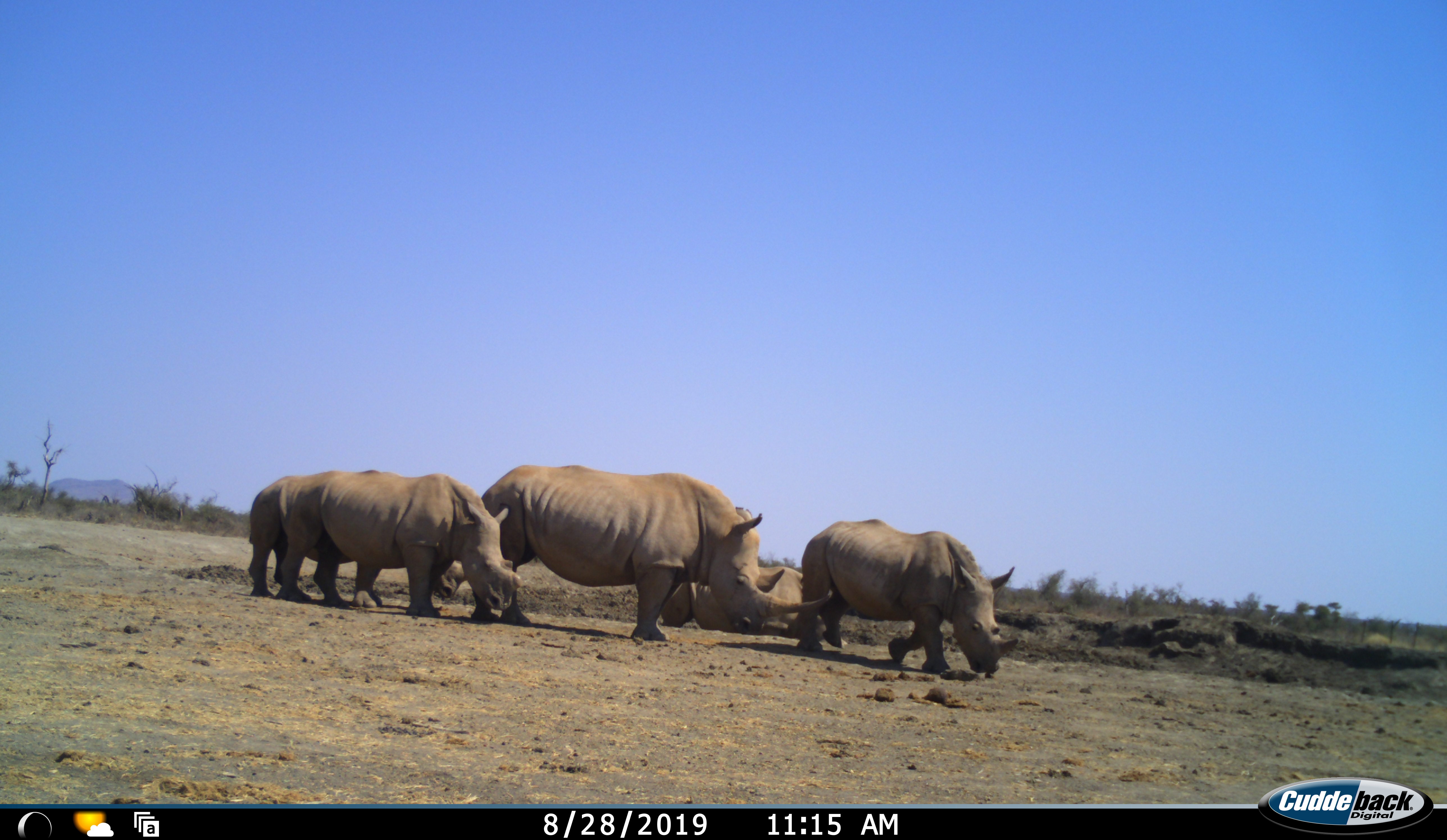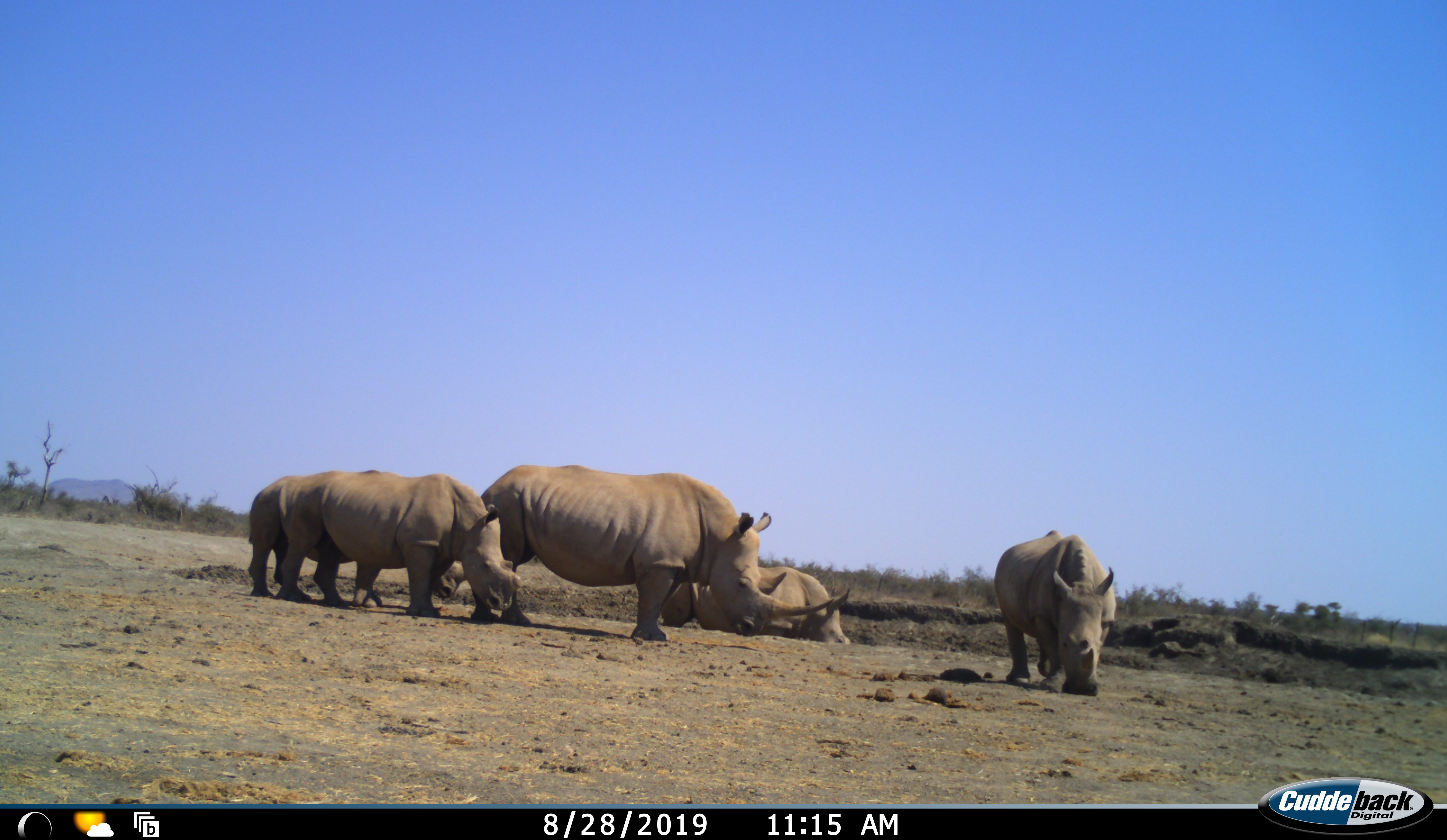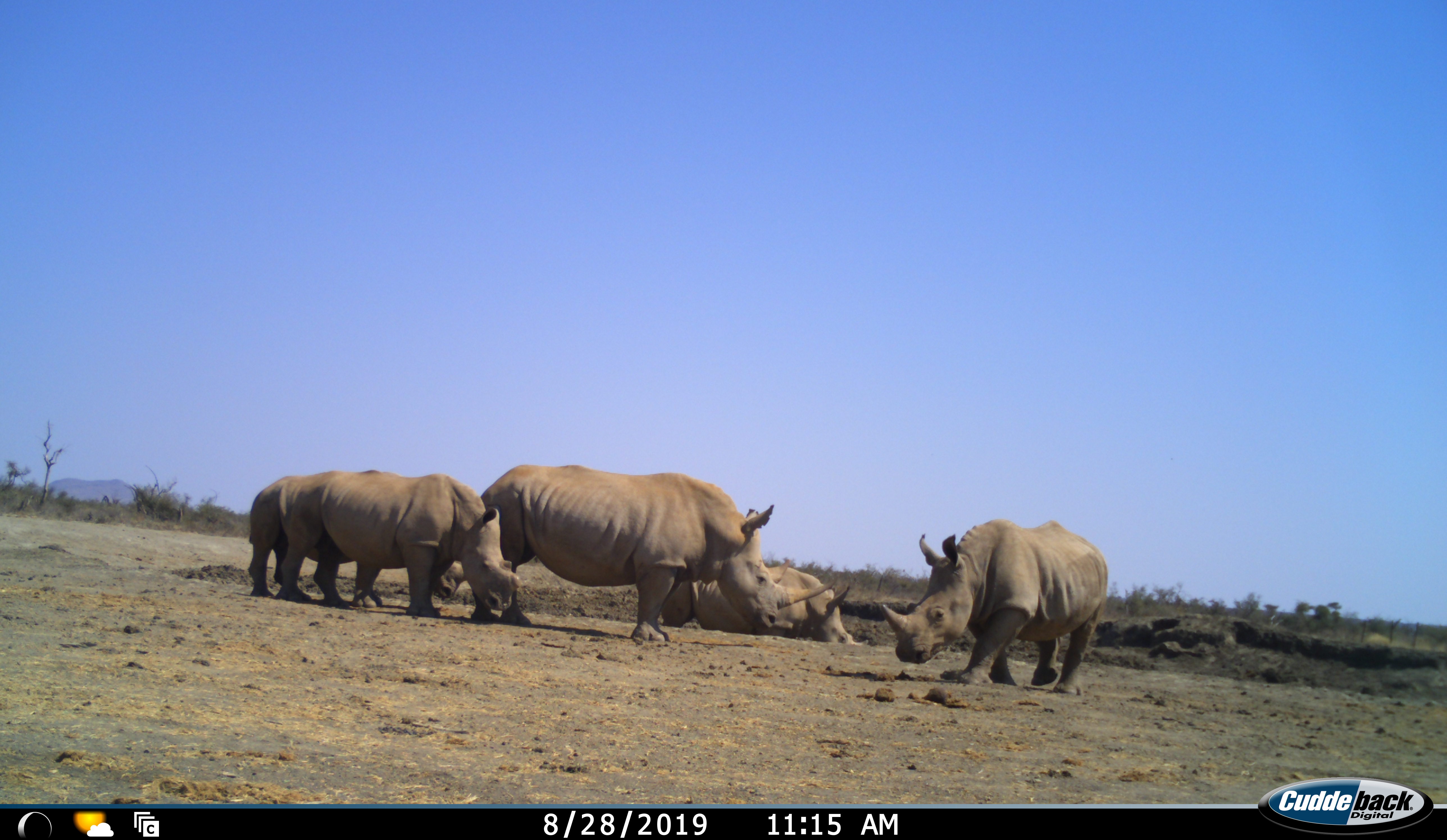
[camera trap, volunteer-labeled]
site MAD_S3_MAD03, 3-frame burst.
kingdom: Animalia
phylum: Chordata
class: Mammalia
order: Perissodactyla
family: Rhinocerotidae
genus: Ceratotherium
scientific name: Ceratotherium simum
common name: white rhinoceros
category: rhinoceroswhite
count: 5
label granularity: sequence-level